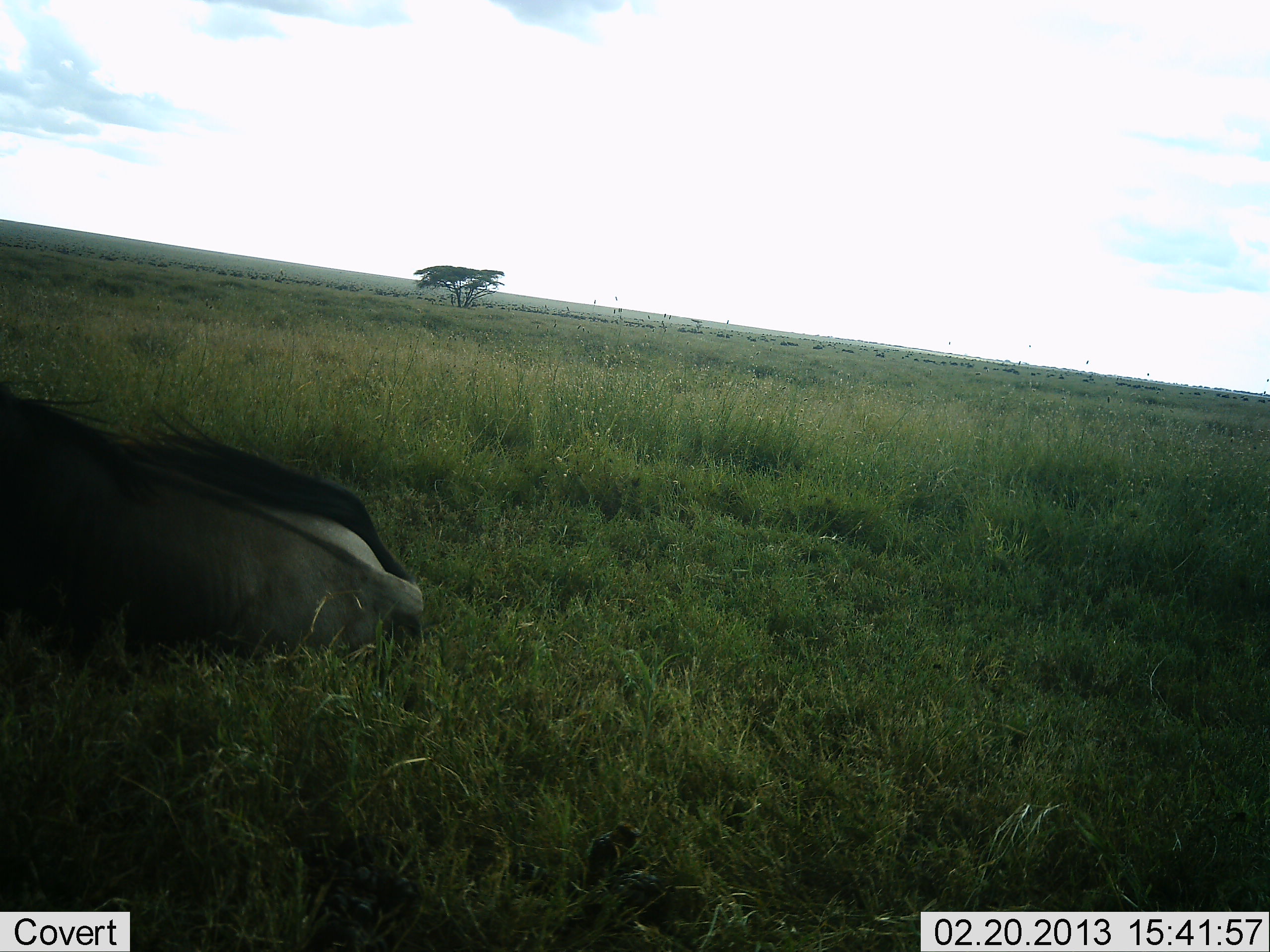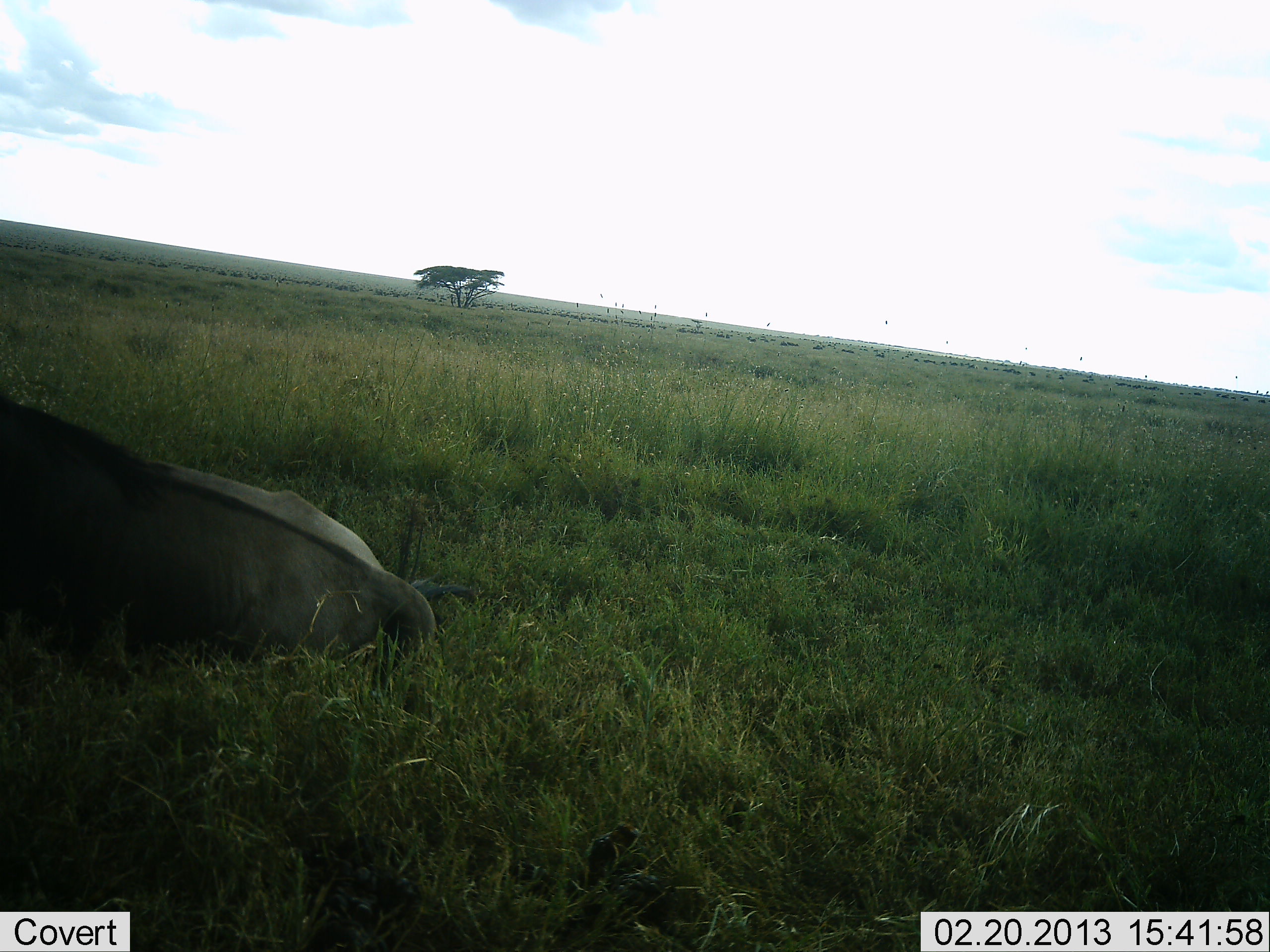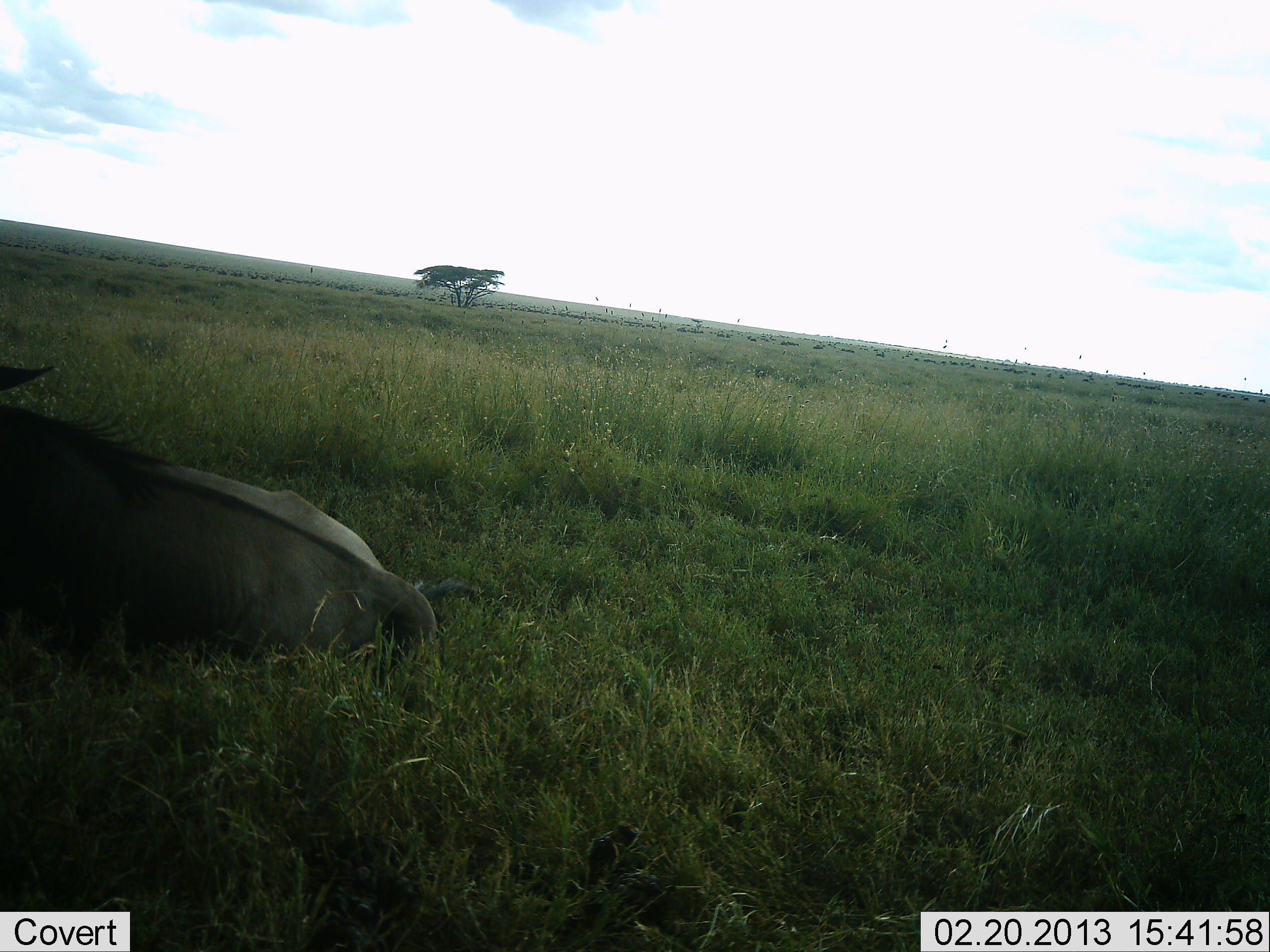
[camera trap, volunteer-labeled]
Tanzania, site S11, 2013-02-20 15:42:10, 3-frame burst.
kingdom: Animalia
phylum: Chordata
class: Mammalia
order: Artiodactyla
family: Bovidae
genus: Connochaetes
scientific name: Connochaetes taurinus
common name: blue wildebeest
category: wildebeest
Wildebeest (blue wildebeest) (Connochaetes taurinus), count 1. Behavior (volunteer vote fractions): standing 10%, resting 97%, moving 3%, interacting 0%. Young present (vote fraction): 0%. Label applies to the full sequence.